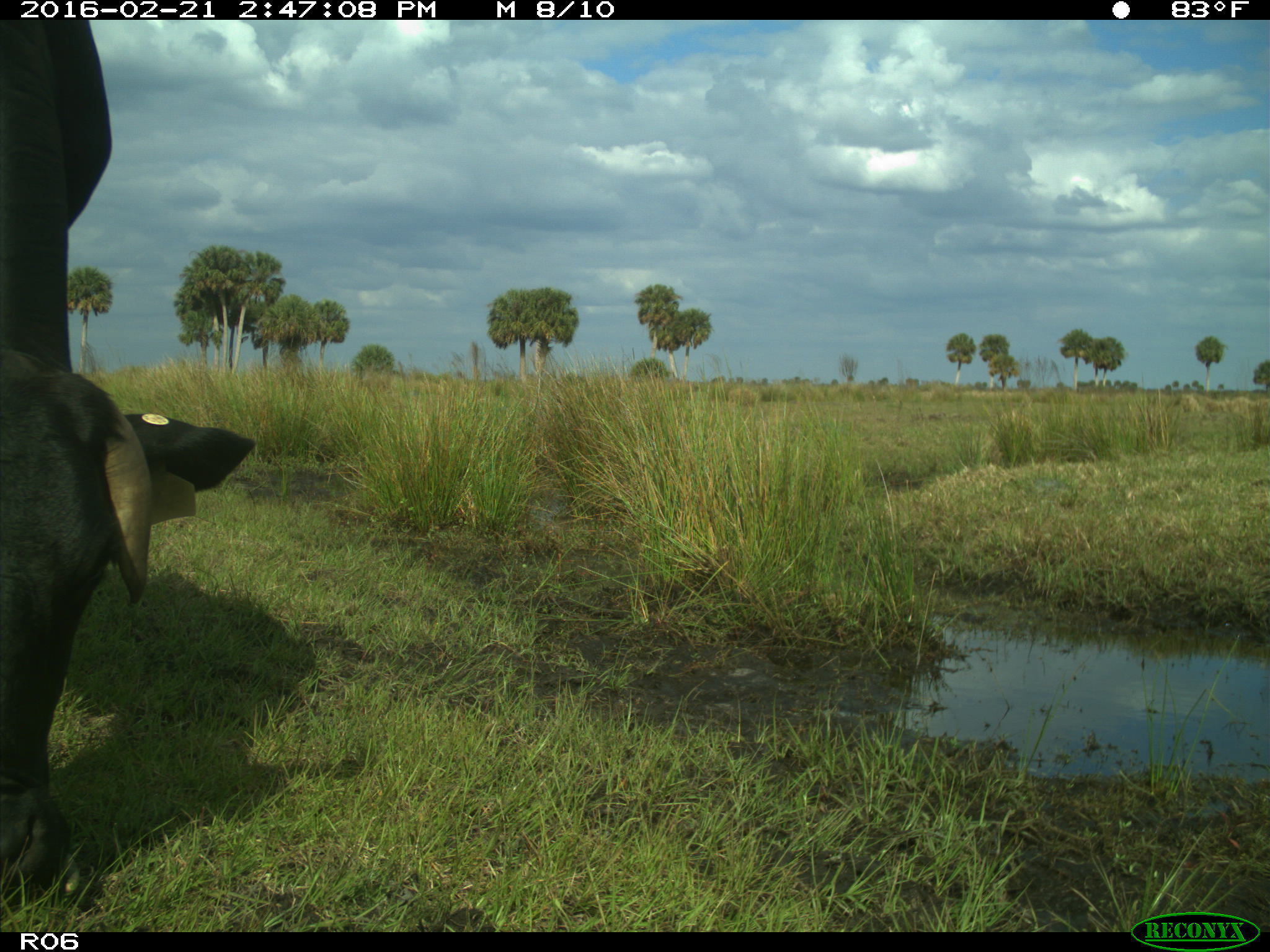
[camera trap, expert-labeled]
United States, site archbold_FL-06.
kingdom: Animalia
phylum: Chordata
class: Mammalia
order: Artiodactyla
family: Bovidae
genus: Bos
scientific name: Bos taurus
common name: domestic cow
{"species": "Bos taurus (domestic cow)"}